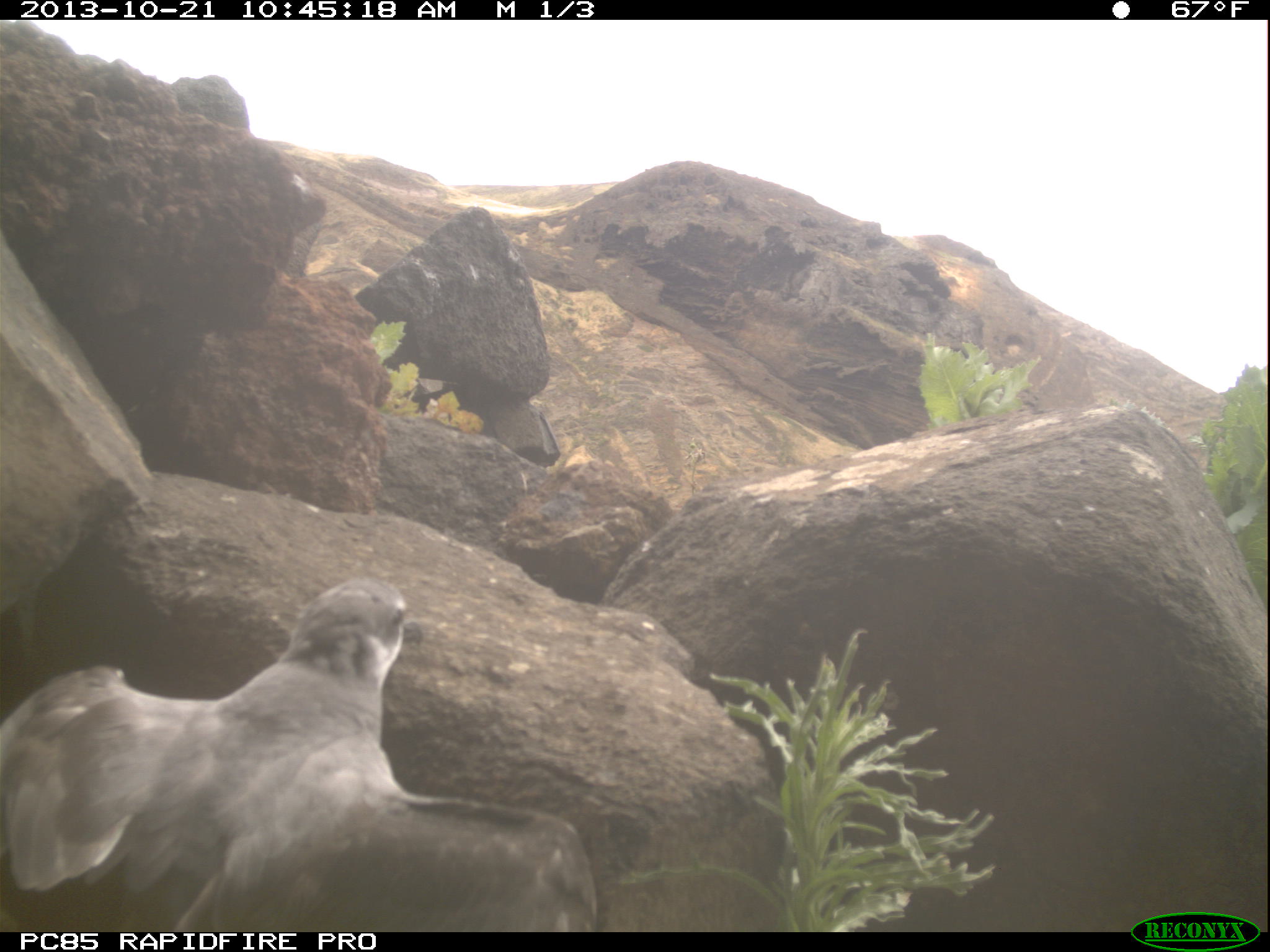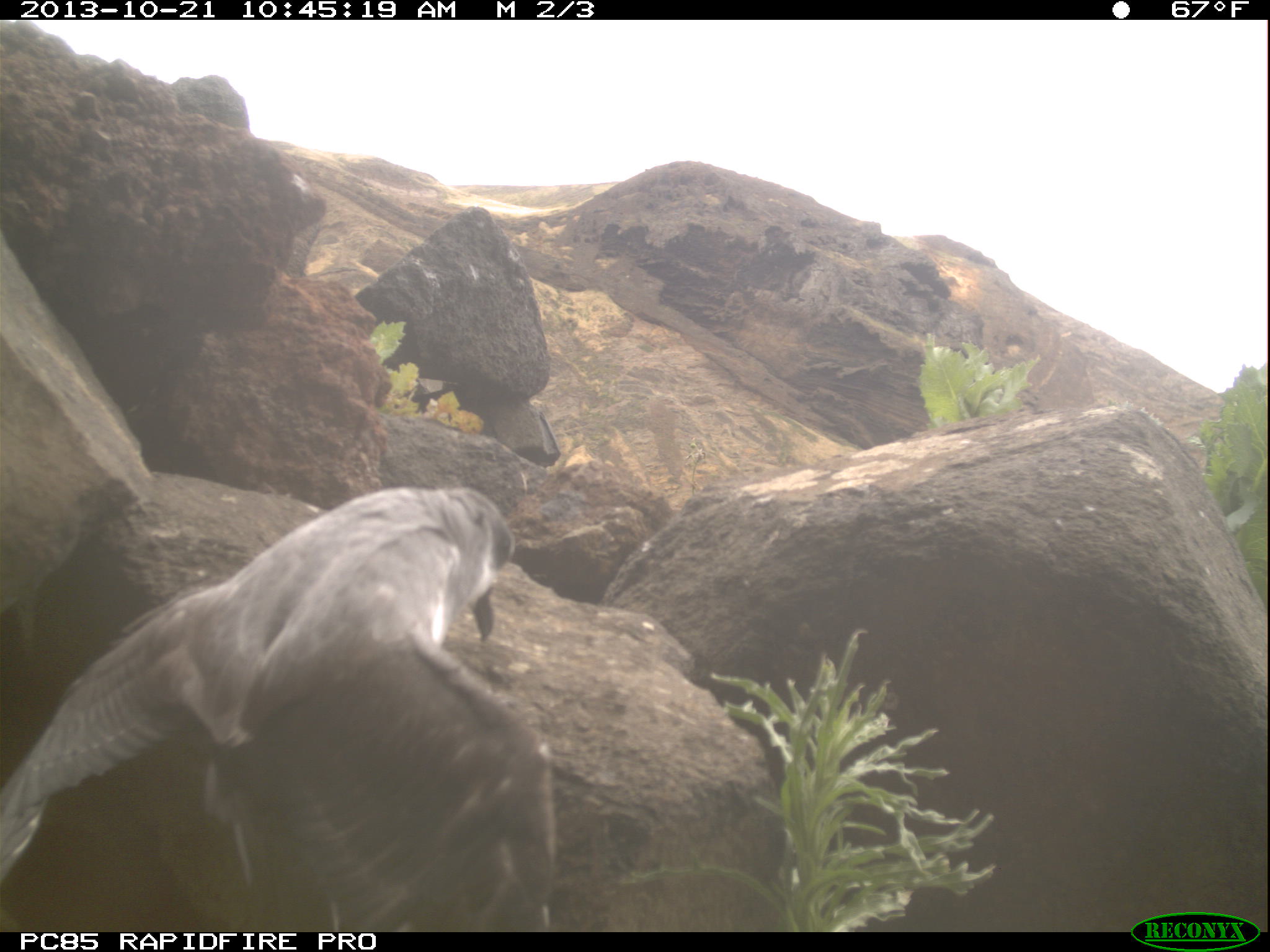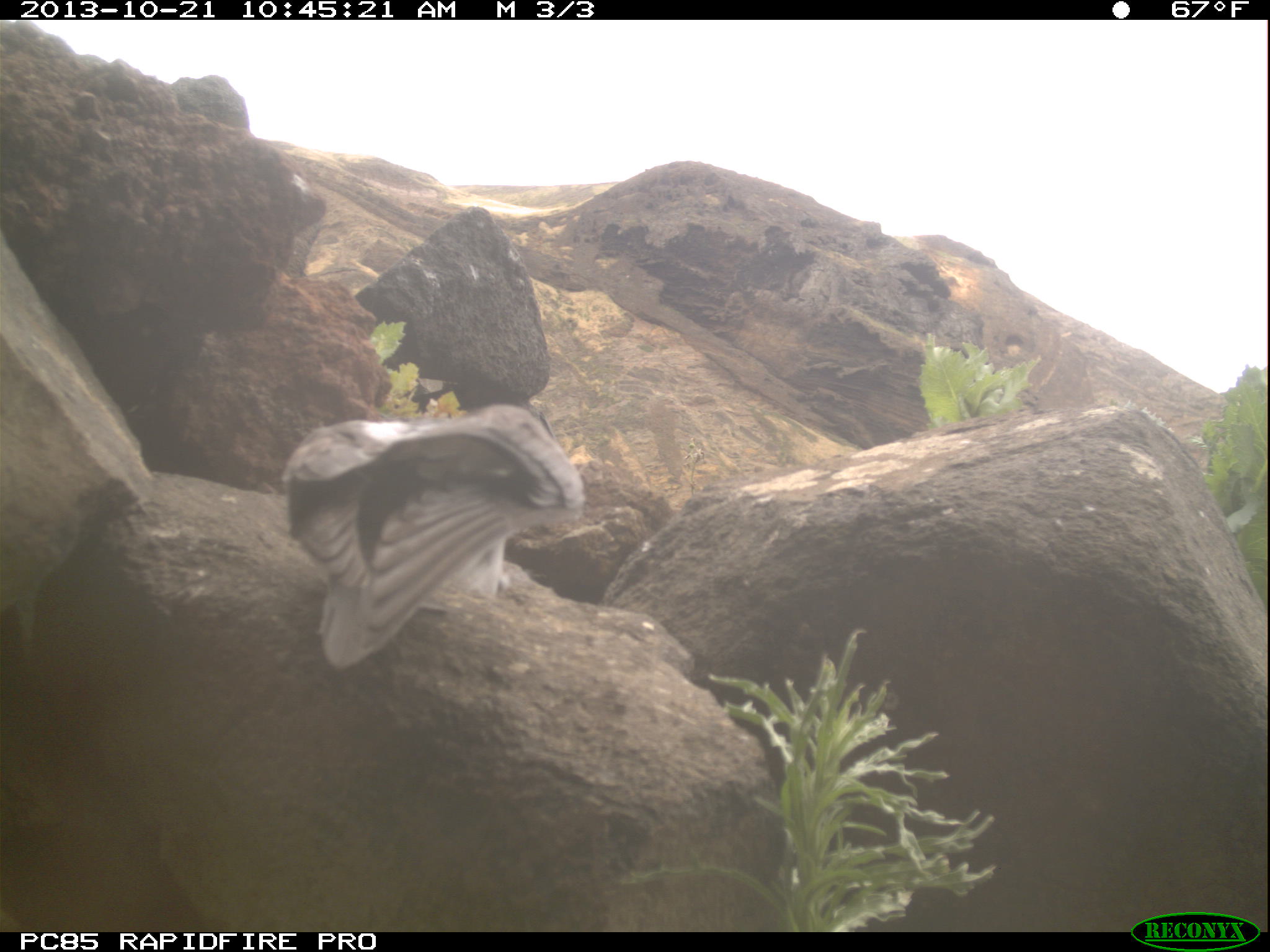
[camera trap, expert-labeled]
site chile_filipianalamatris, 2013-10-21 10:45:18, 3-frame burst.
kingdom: Animalia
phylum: Chordata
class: Aves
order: Procellariiformes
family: Procellariidae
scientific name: Procellariidae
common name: petrel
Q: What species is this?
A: Petrel (Procellariidae).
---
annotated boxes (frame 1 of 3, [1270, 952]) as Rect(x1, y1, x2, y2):
petrel: Rect(0, 576, 589, 933)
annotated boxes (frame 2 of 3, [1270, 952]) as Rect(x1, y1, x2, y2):
petrel: Rect(0, 483, 552, 931)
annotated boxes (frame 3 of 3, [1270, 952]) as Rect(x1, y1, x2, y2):
petrel: Rect(276, 400, 587, 663)